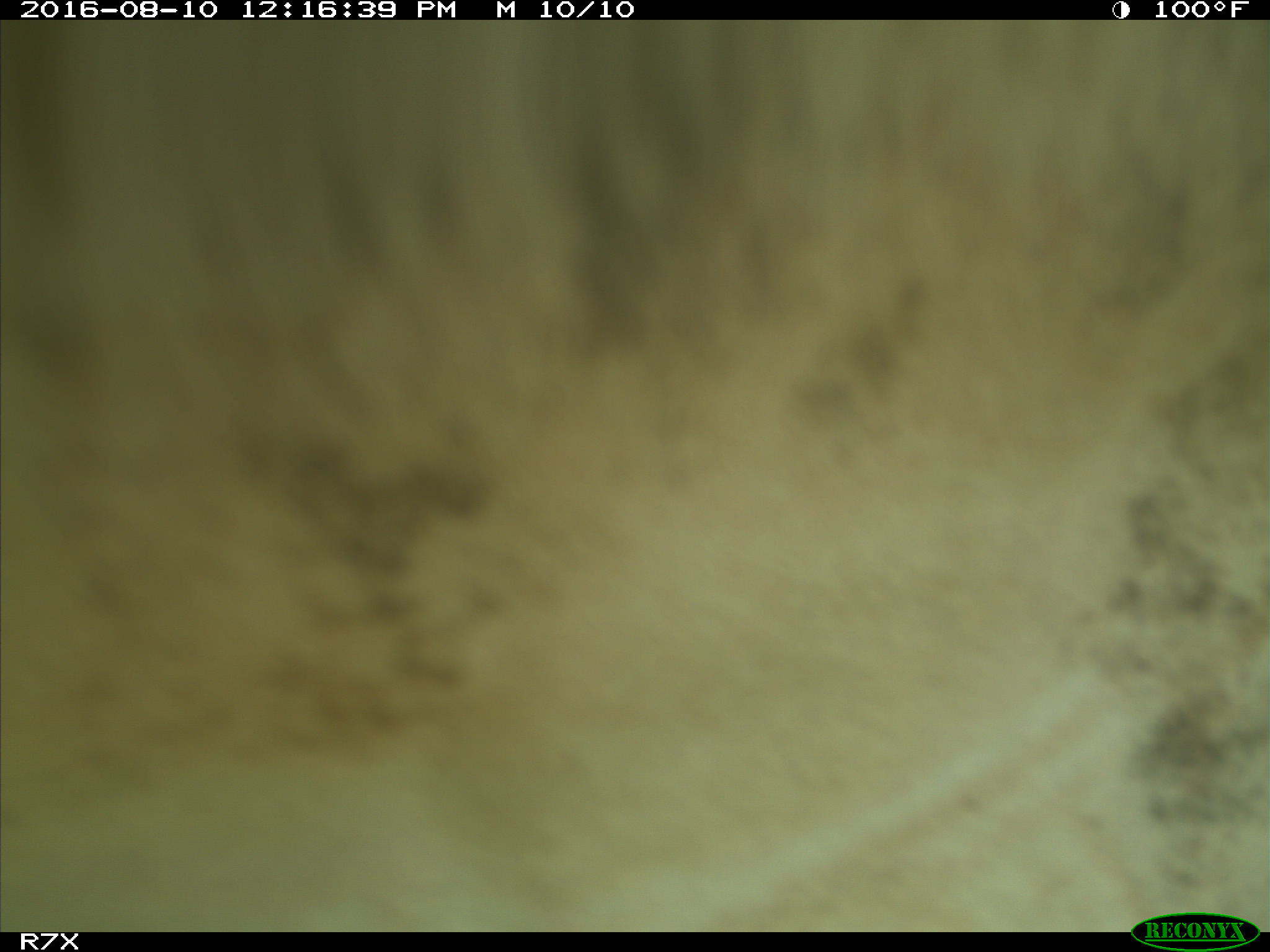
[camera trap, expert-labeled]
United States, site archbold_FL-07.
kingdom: Animalia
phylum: Chordata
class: Mammalia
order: Artiodactyla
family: Bovidae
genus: Bos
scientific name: Bos taurus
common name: domestic cow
Bos taurus (domestic cow).